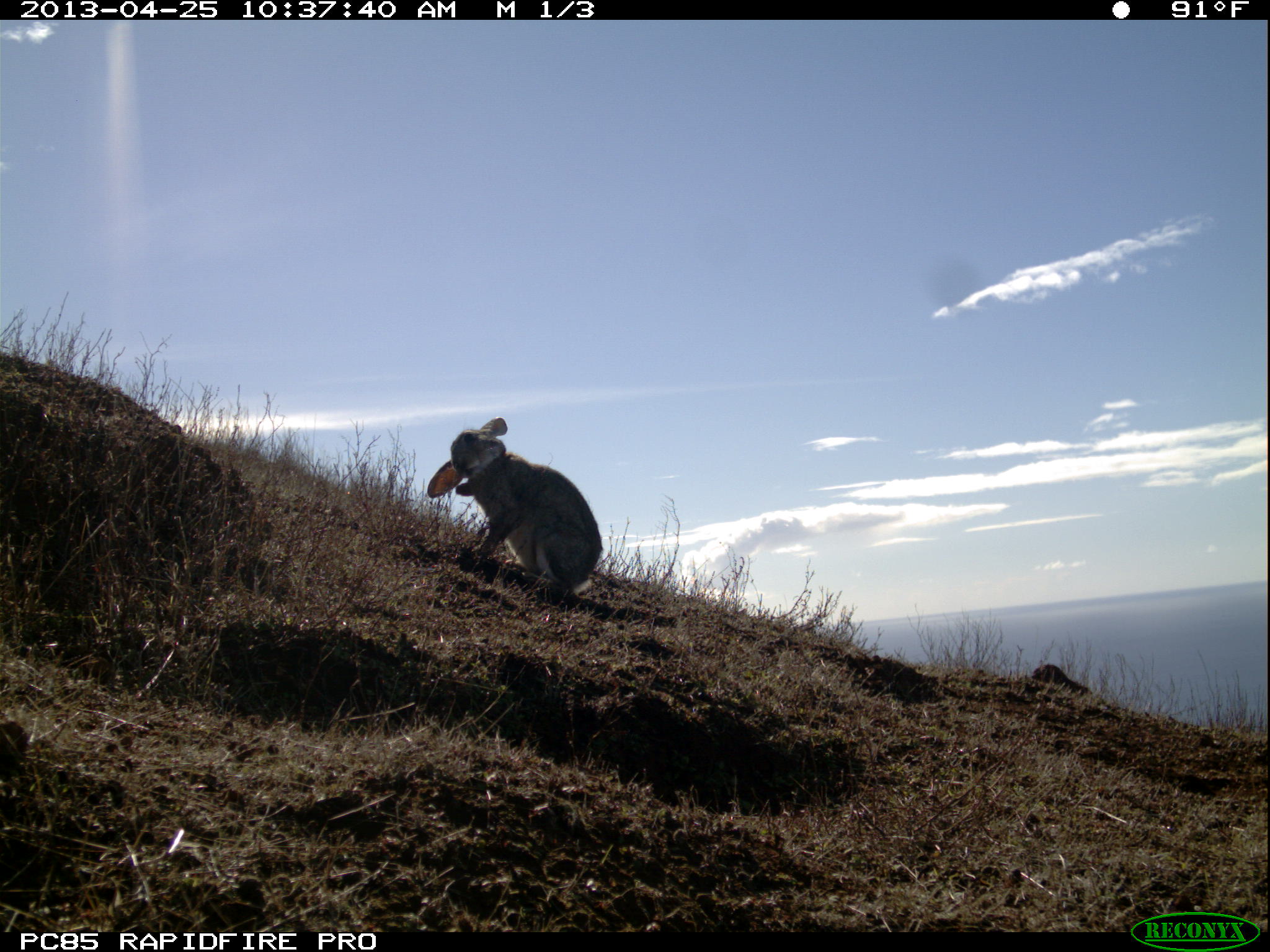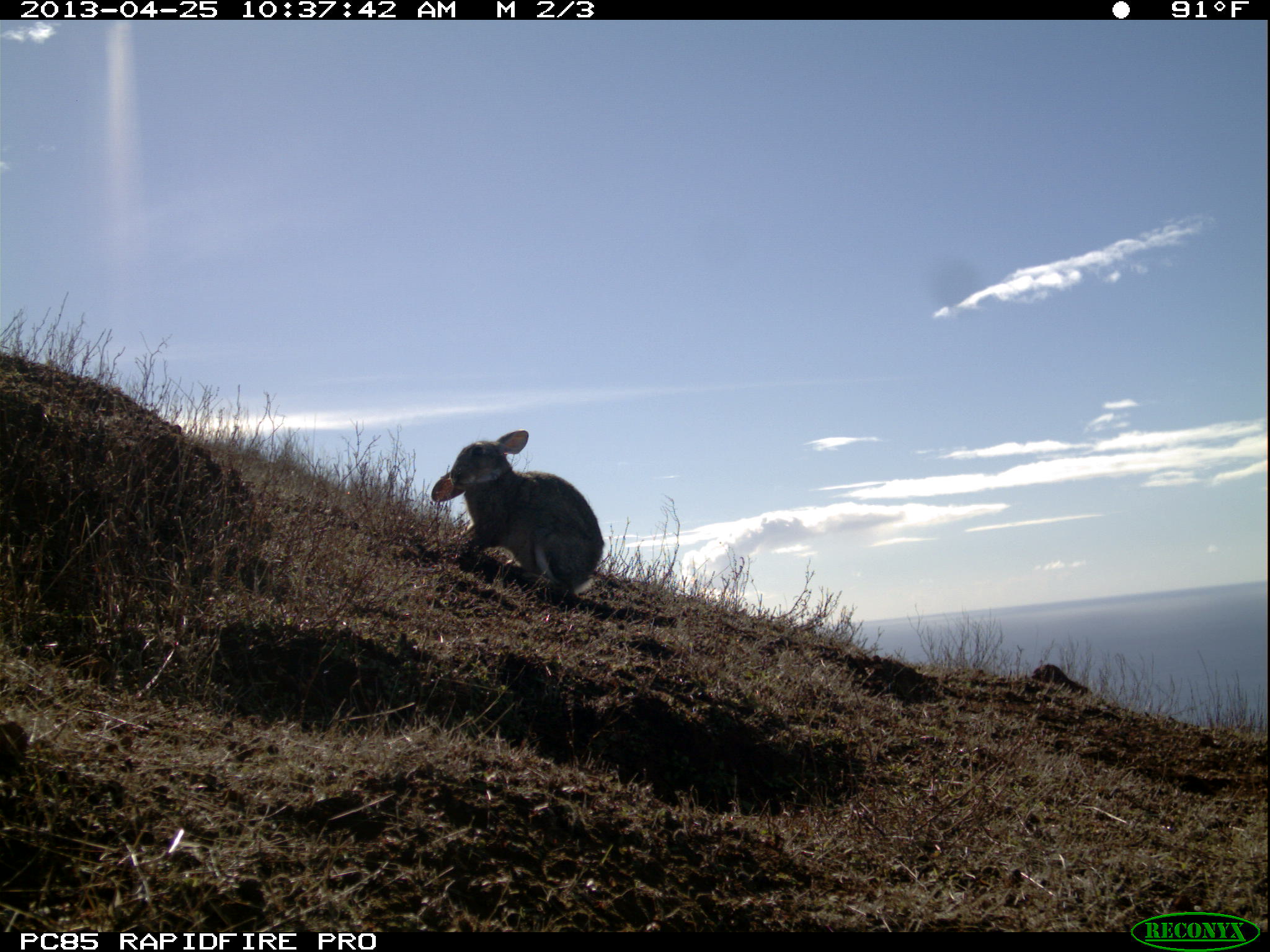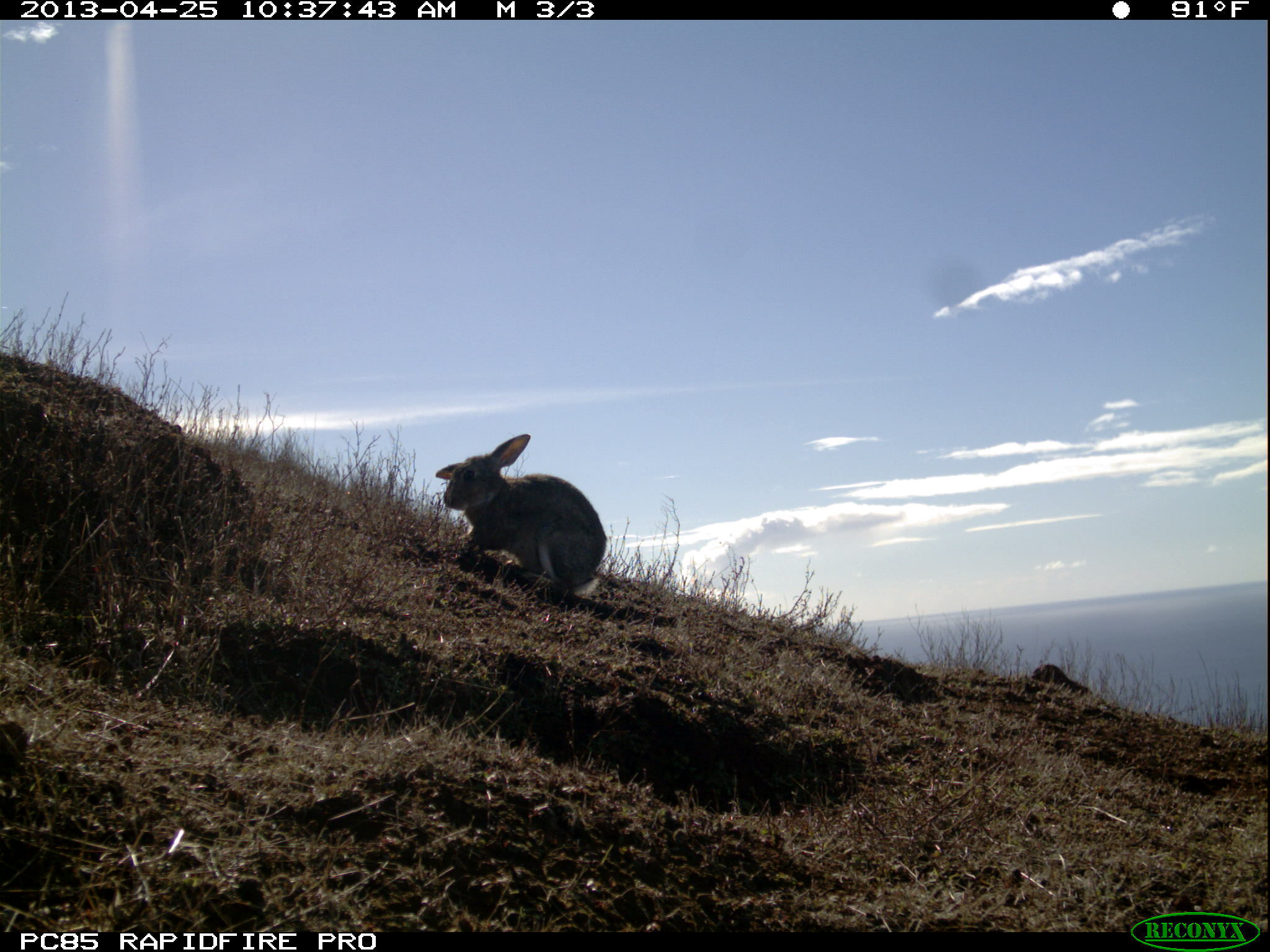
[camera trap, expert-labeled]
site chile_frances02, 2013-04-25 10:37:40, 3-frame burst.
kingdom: Animalia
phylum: Chordata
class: Mammalia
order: Lagomorpha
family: Leporidae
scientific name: Leporidae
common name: rabbits and hares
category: rabbit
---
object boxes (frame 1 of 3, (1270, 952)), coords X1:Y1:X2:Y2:
rabbit: 423:420:601:596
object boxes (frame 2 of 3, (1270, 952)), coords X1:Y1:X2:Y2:
rabbit: 430:430:604:596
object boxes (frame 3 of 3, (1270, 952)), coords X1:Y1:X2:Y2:
rabbit: 433:432:606:596